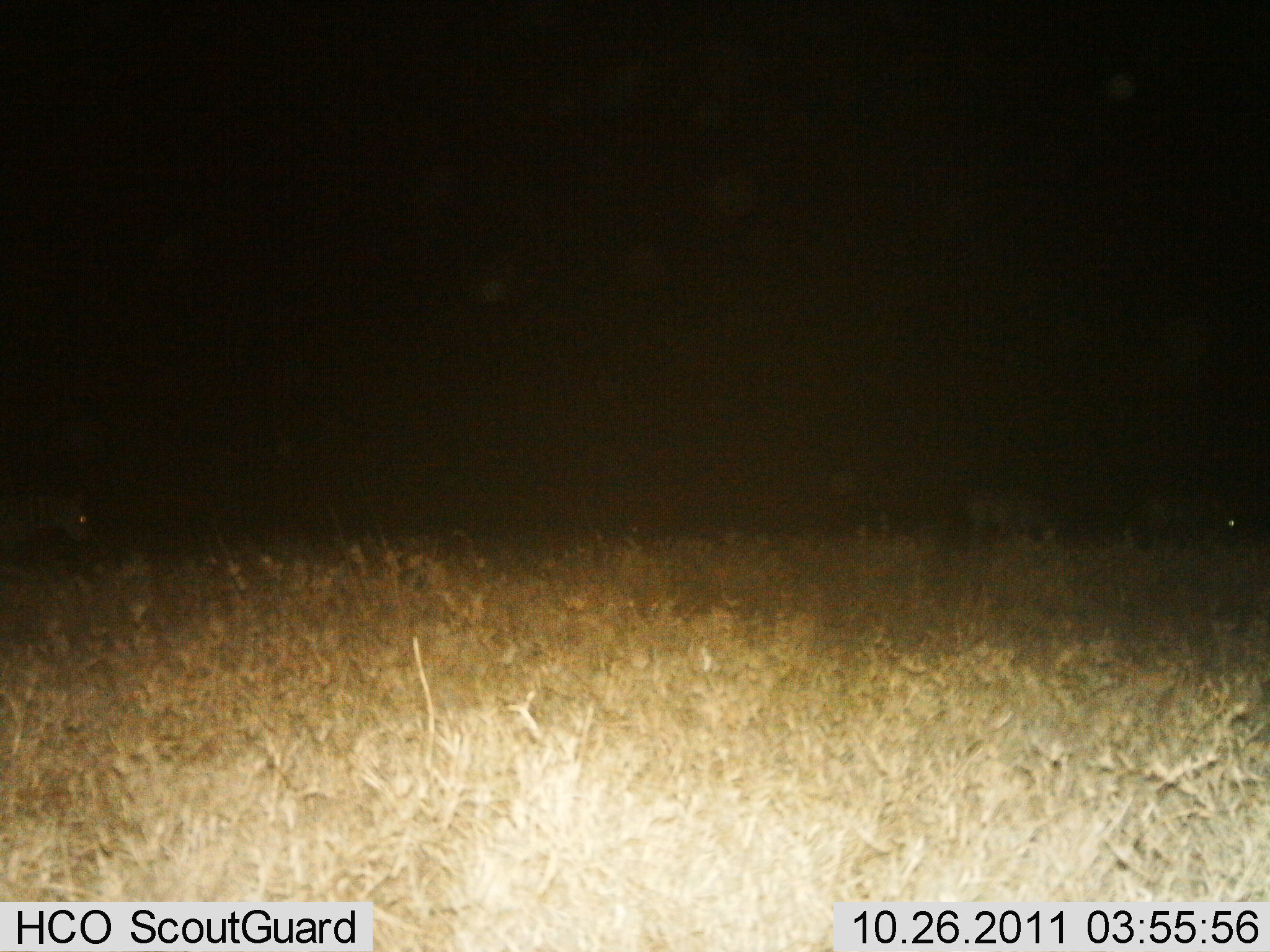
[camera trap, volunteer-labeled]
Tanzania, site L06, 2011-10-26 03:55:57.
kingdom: Animalia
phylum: Chordata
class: Mammalia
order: Perissodactyla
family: Equidae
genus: Equus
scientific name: Equus quagga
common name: plains zebra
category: zebra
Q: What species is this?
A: Zebra (plains zebra) (Equus quagga).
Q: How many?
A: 3.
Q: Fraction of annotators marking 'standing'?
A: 42%.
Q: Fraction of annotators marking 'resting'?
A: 0%.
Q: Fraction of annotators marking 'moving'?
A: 42%.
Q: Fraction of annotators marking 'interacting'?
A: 8%.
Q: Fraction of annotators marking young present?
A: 0%.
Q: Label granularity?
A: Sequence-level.